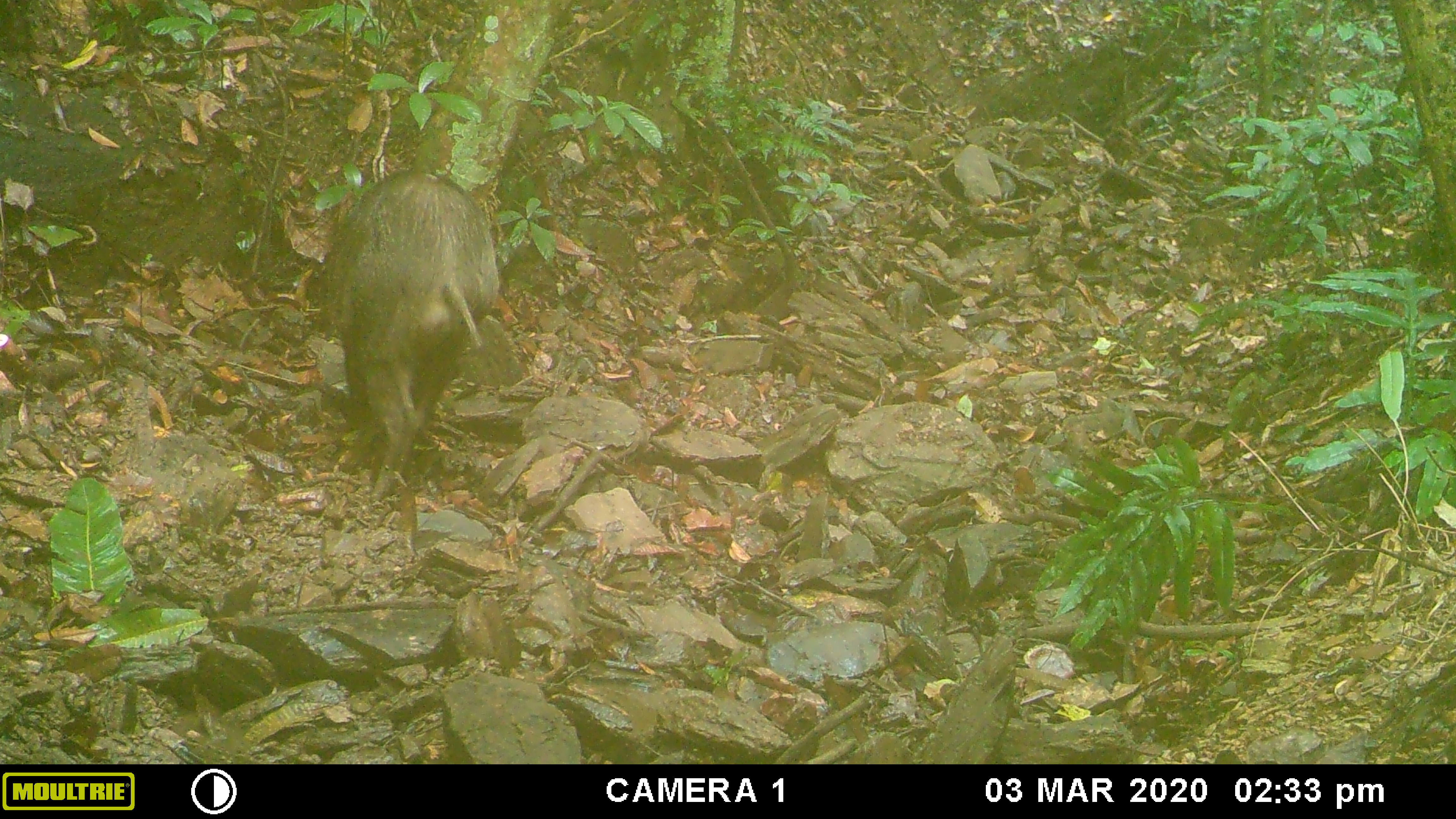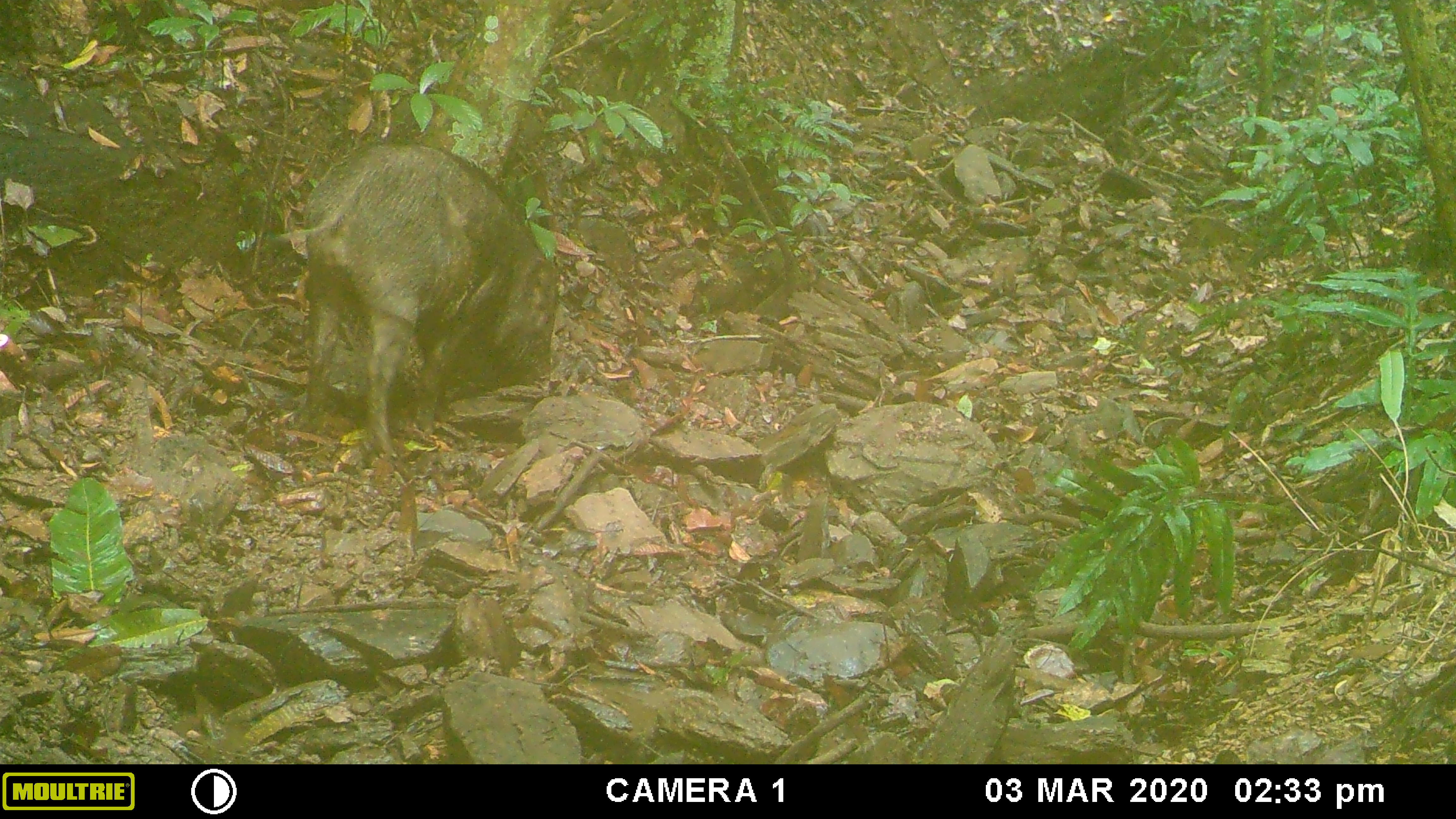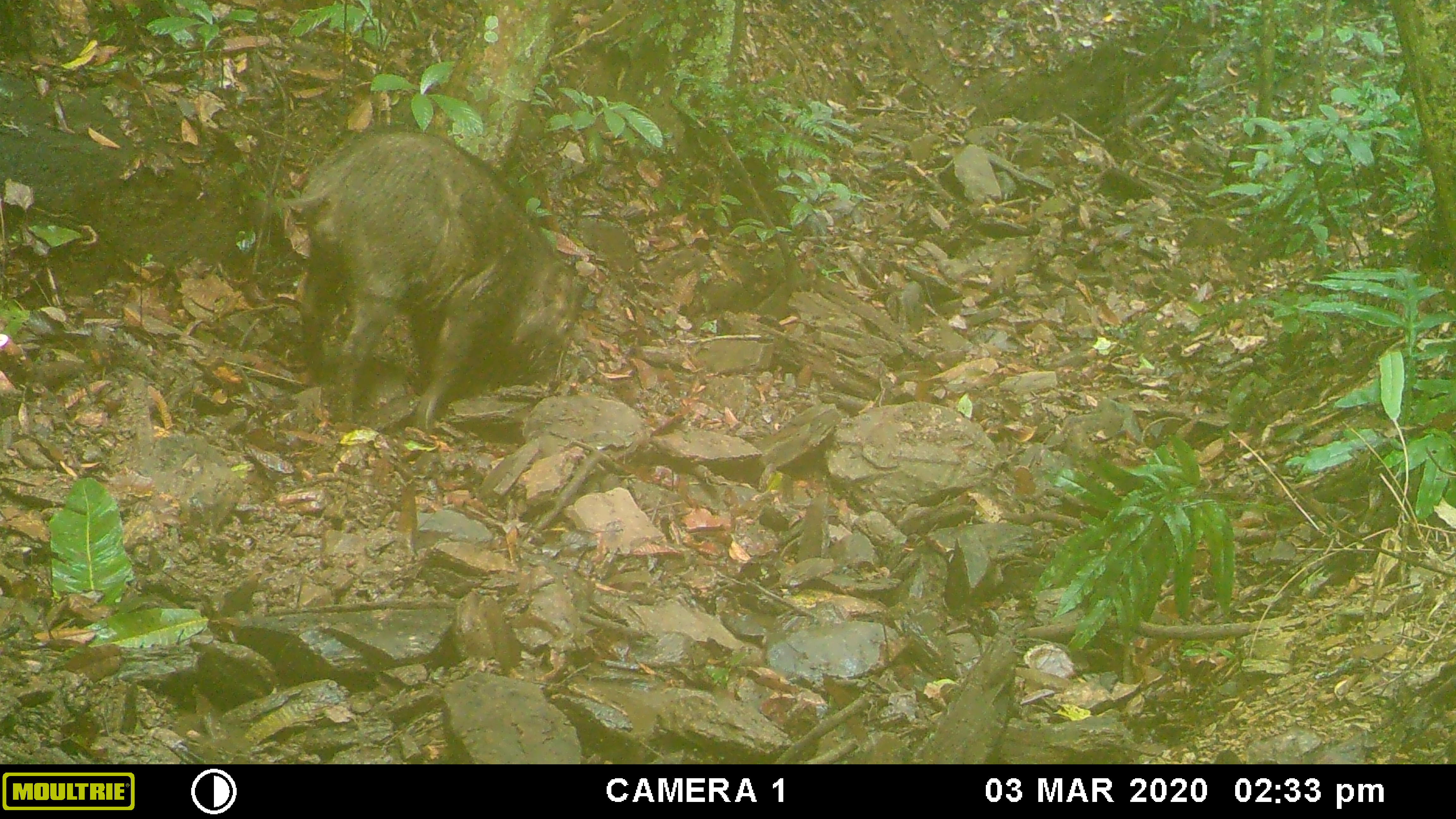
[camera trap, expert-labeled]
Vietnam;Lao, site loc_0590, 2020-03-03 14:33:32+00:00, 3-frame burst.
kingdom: Animalia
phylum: Chordata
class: Mammalia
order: Artiodactyla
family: Suidae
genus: Sus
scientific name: Sus scrofa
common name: eurasian wild pig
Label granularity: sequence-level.